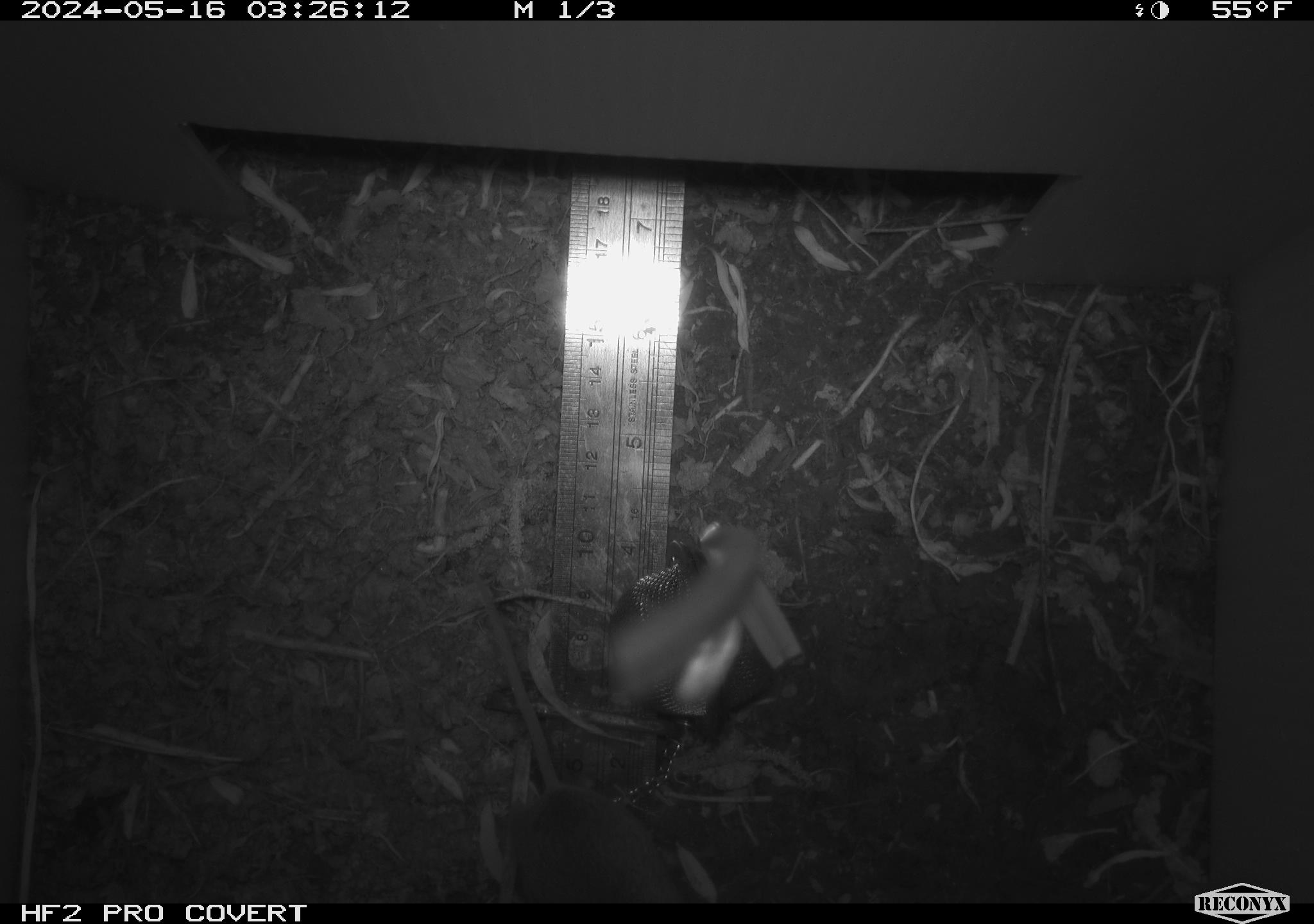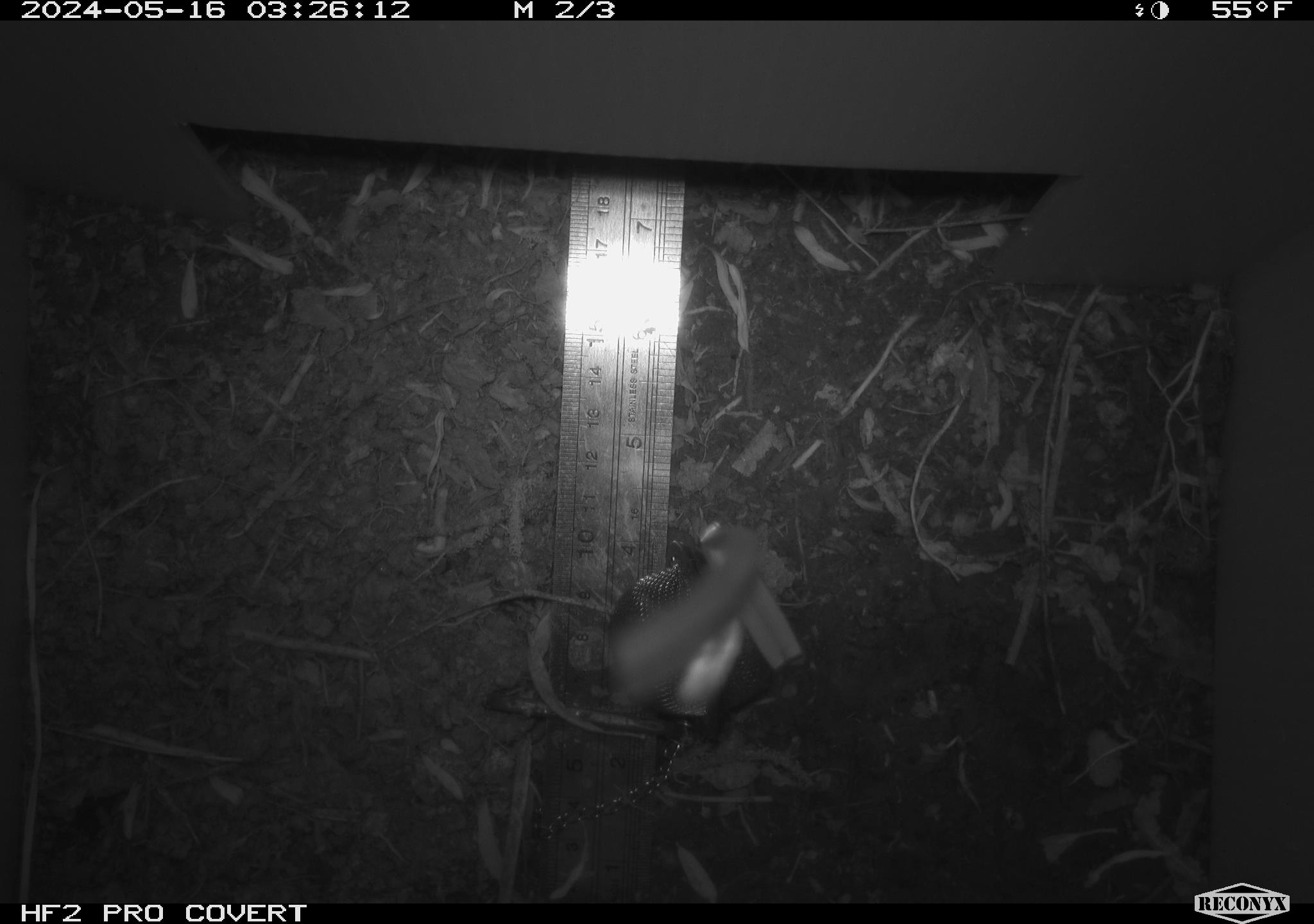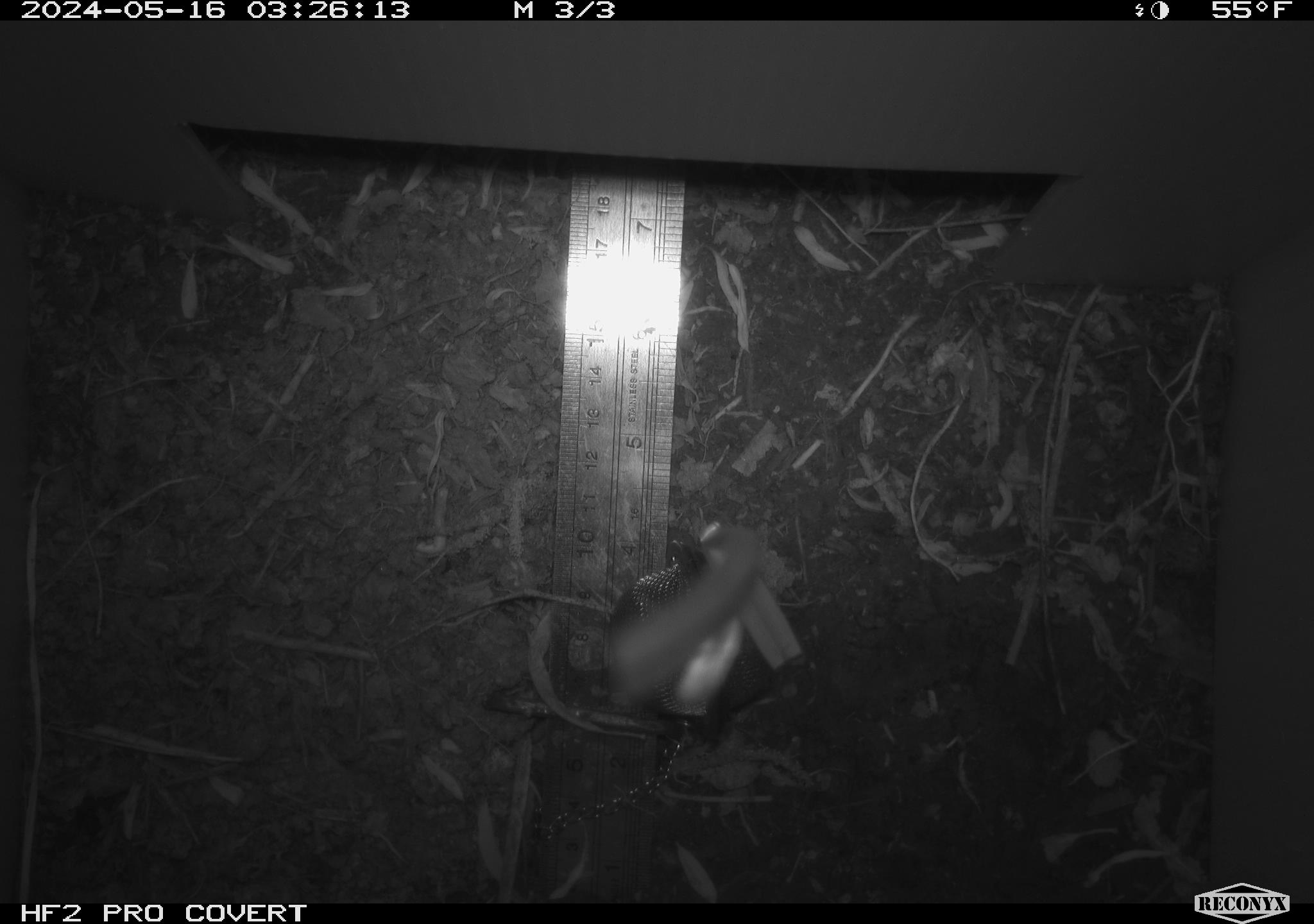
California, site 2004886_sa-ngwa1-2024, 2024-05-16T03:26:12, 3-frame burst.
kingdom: Animalia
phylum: Chordata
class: Mammalia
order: Rodentia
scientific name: Rodentia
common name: mouse species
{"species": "mouse species (Rodentia)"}